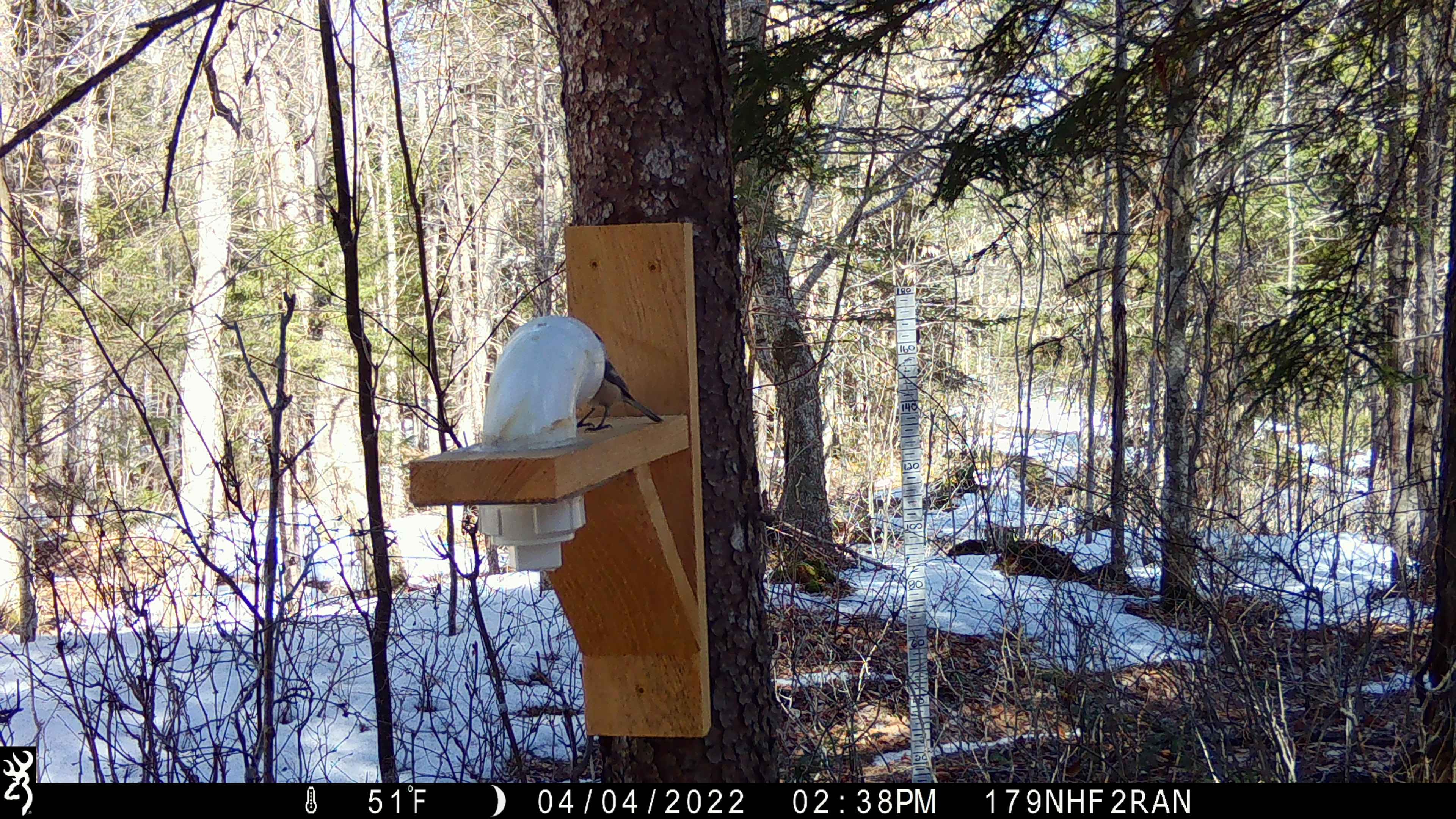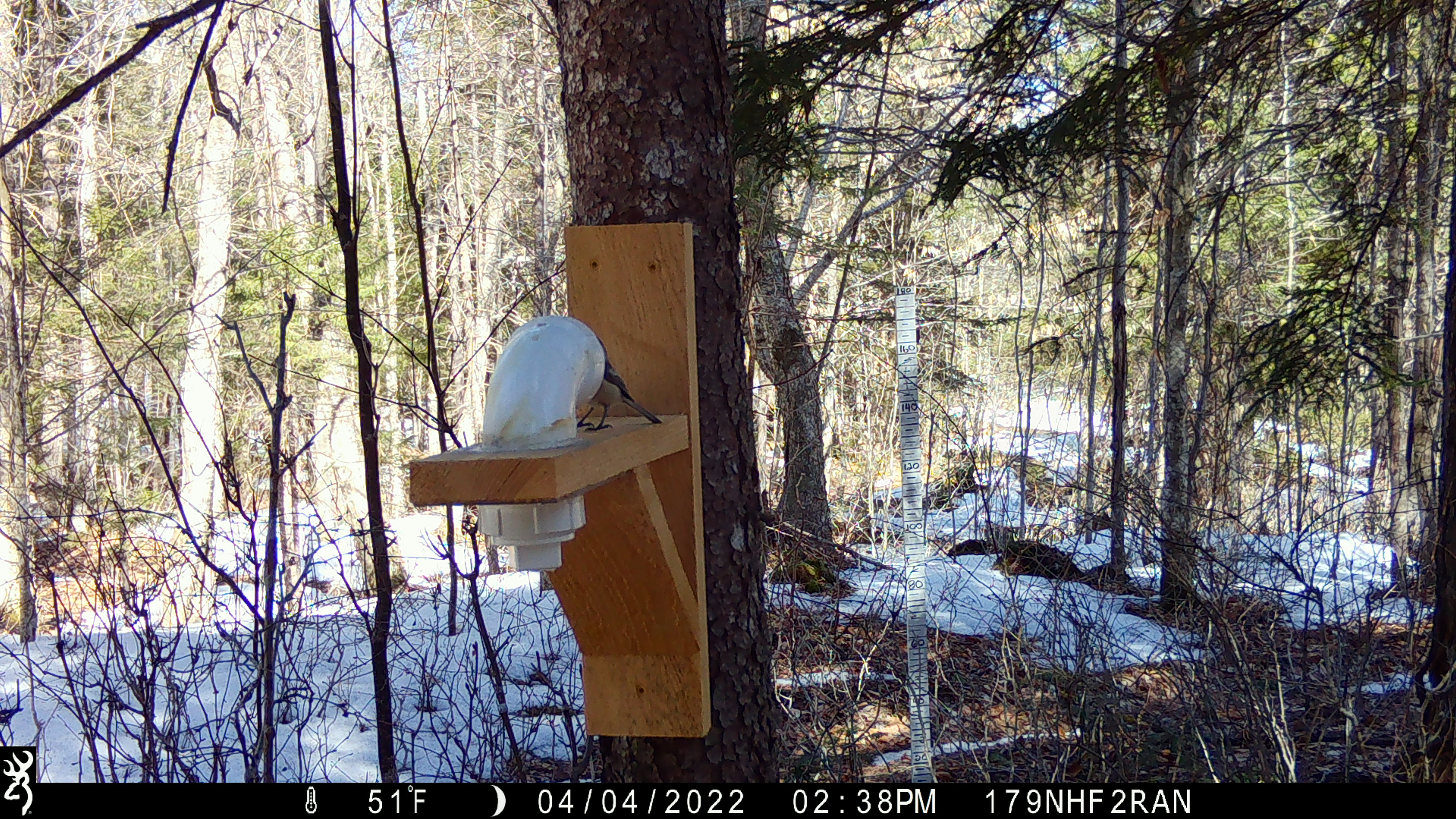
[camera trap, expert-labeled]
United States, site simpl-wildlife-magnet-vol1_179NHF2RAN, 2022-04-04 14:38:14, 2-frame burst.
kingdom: Animalia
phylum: Chordata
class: Aves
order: Passeriformes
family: Paridae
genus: Poecile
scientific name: Poecile atricapillus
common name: black-capped chickadee